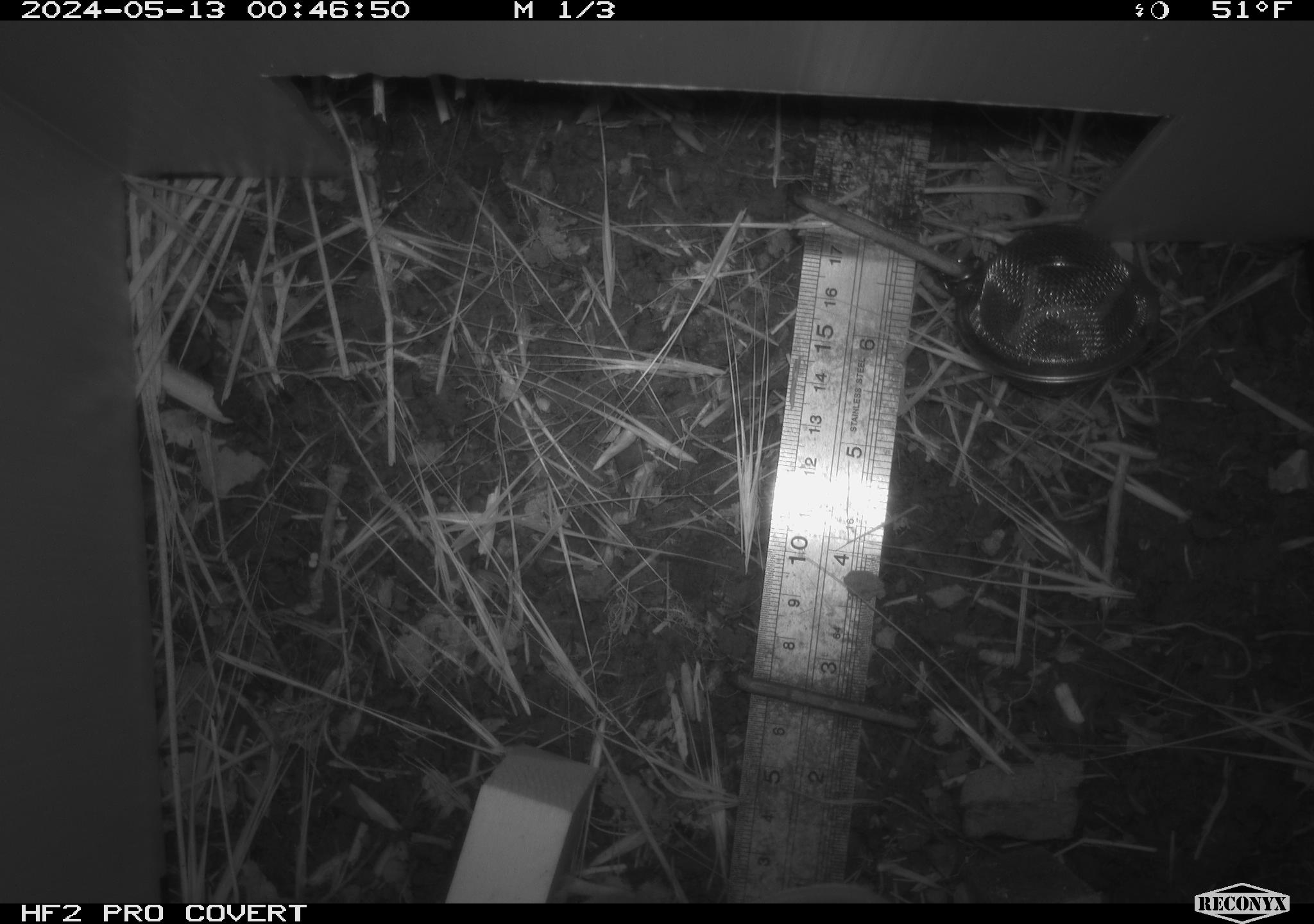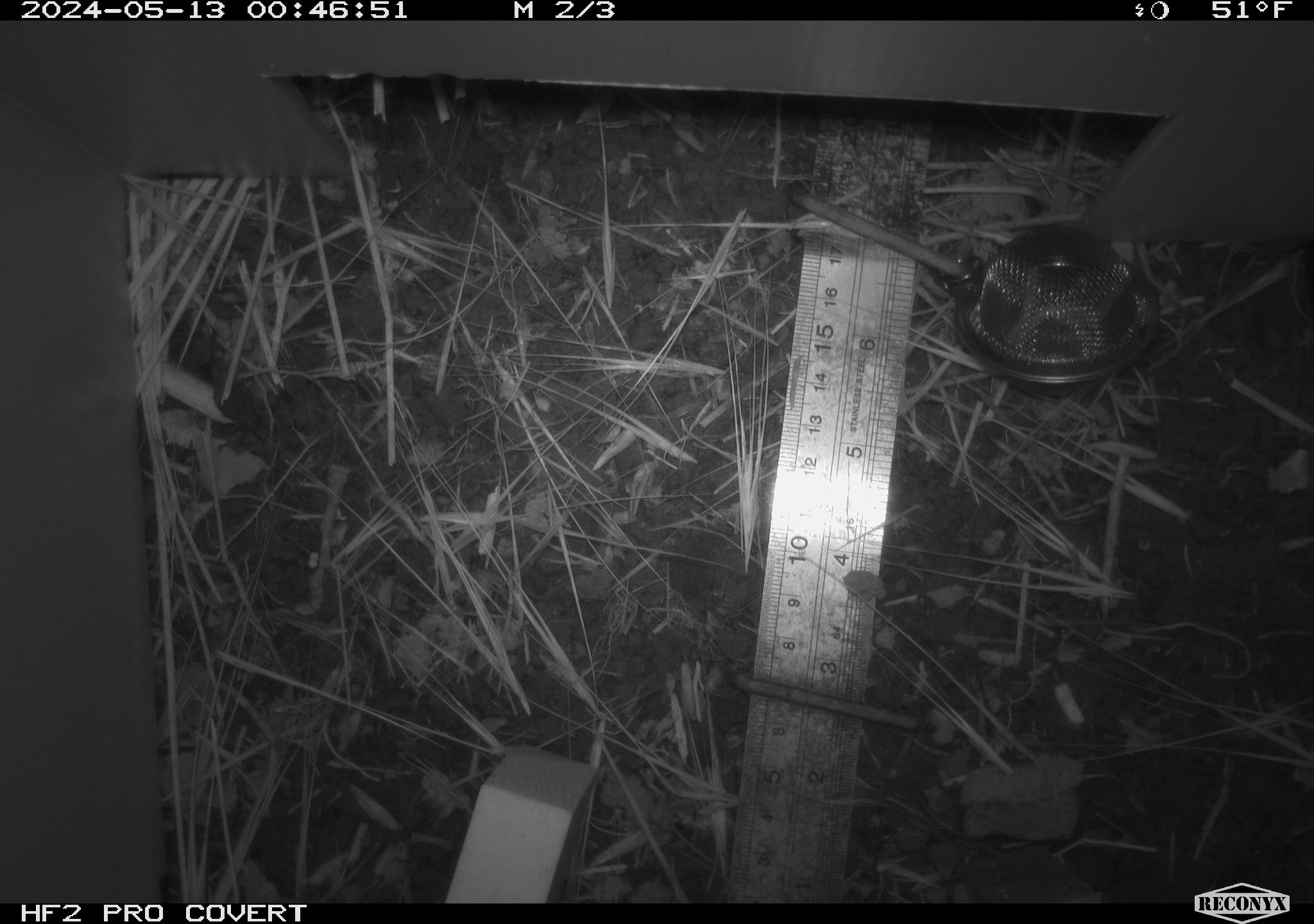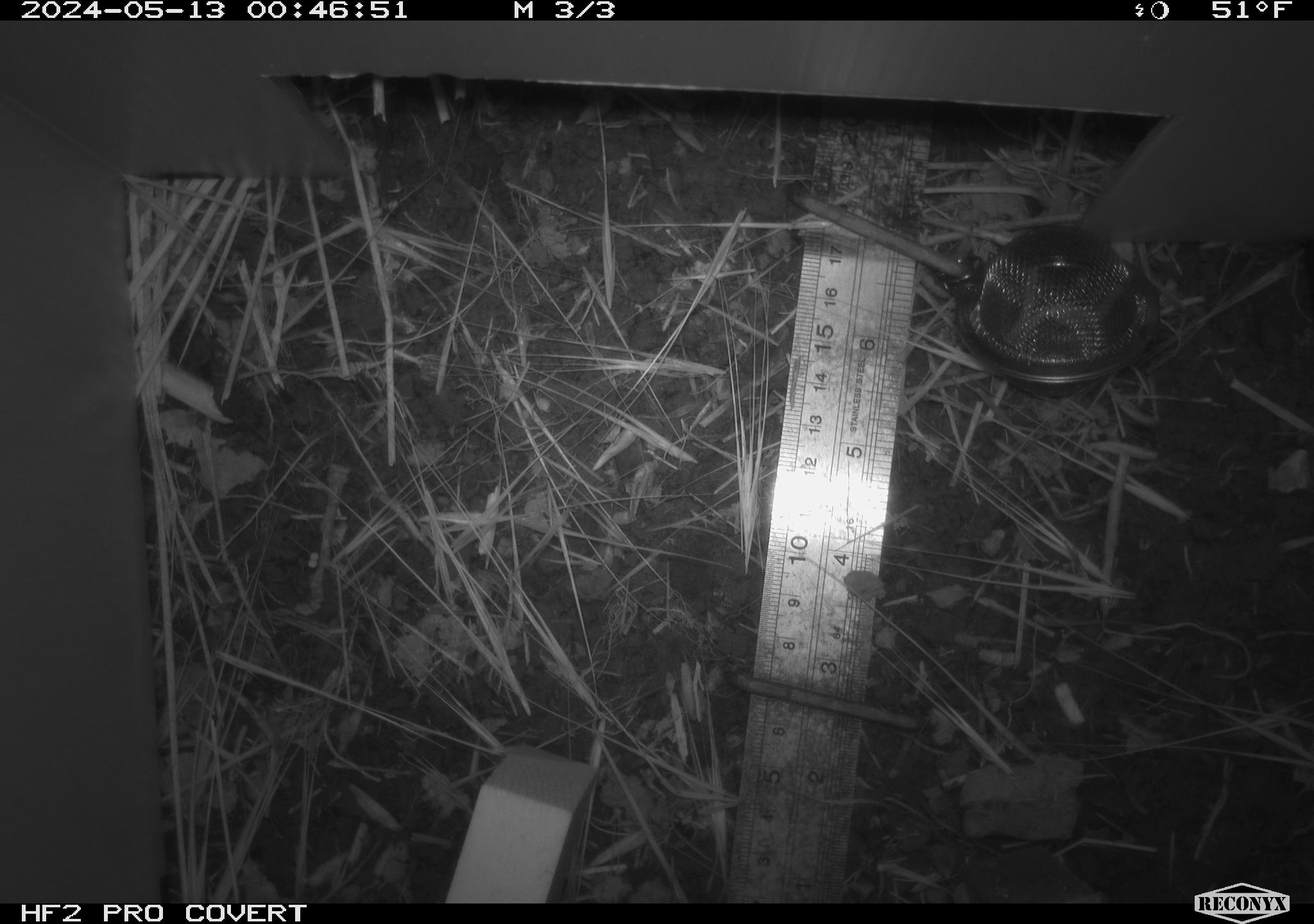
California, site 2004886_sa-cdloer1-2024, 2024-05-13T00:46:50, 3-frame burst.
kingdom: Animalia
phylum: Chordata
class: Mammalia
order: Rodentia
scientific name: Rodentia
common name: mouse species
Mouse species (Rodentia).